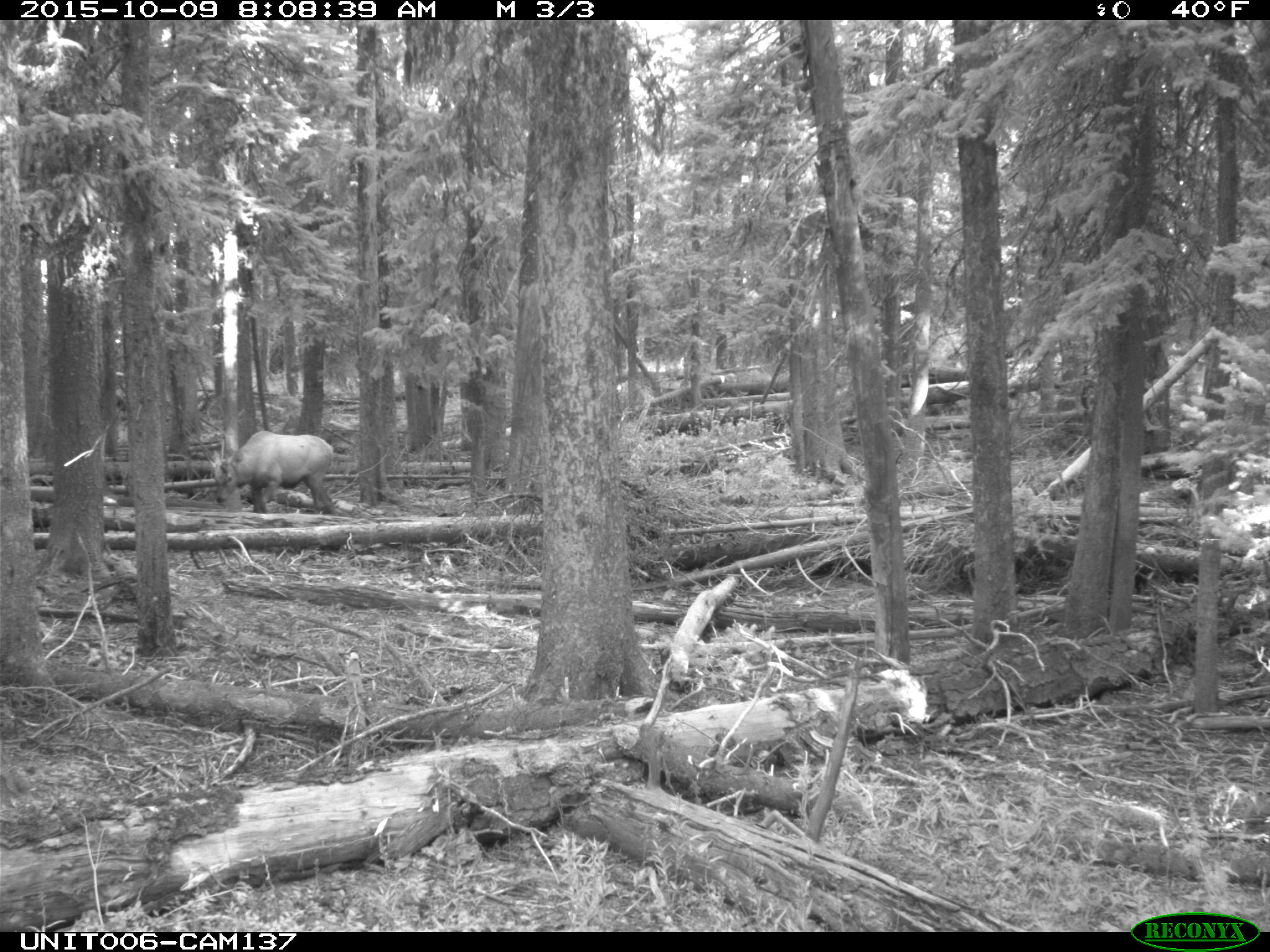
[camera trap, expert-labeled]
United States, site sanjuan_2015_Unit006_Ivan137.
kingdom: Animalia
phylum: Chordata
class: Mammalia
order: Artiodactyla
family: Cervidae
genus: Cervus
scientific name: Cervus elaphus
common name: red deer